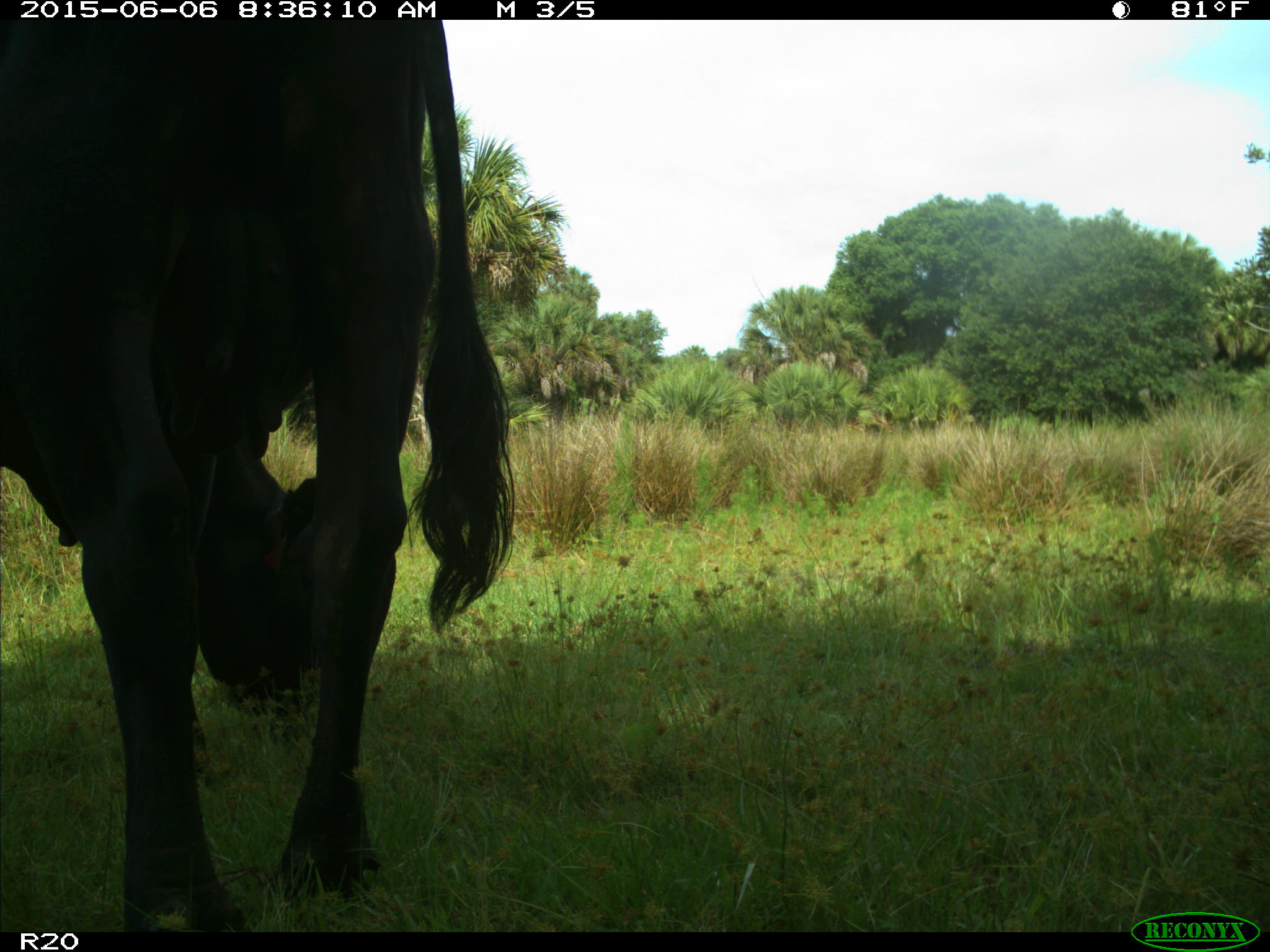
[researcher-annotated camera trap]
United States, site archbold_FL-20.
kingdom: Animalia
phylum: Chordata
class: Mammalia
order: Artiodactyla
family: Bovidae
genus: Bos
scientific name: Bos taurus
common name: domestic cow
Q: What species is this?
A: Bos taurus (domestic cow).